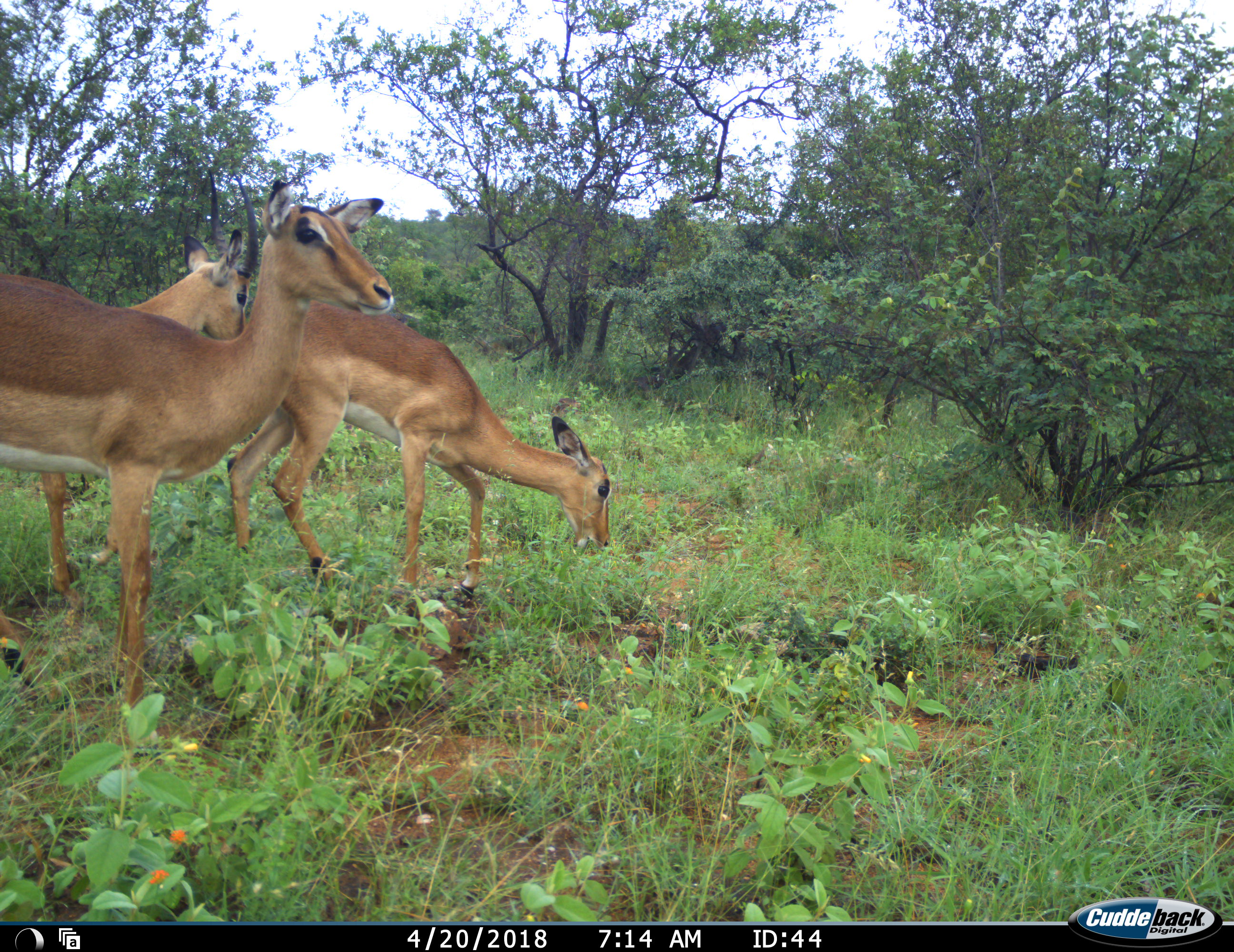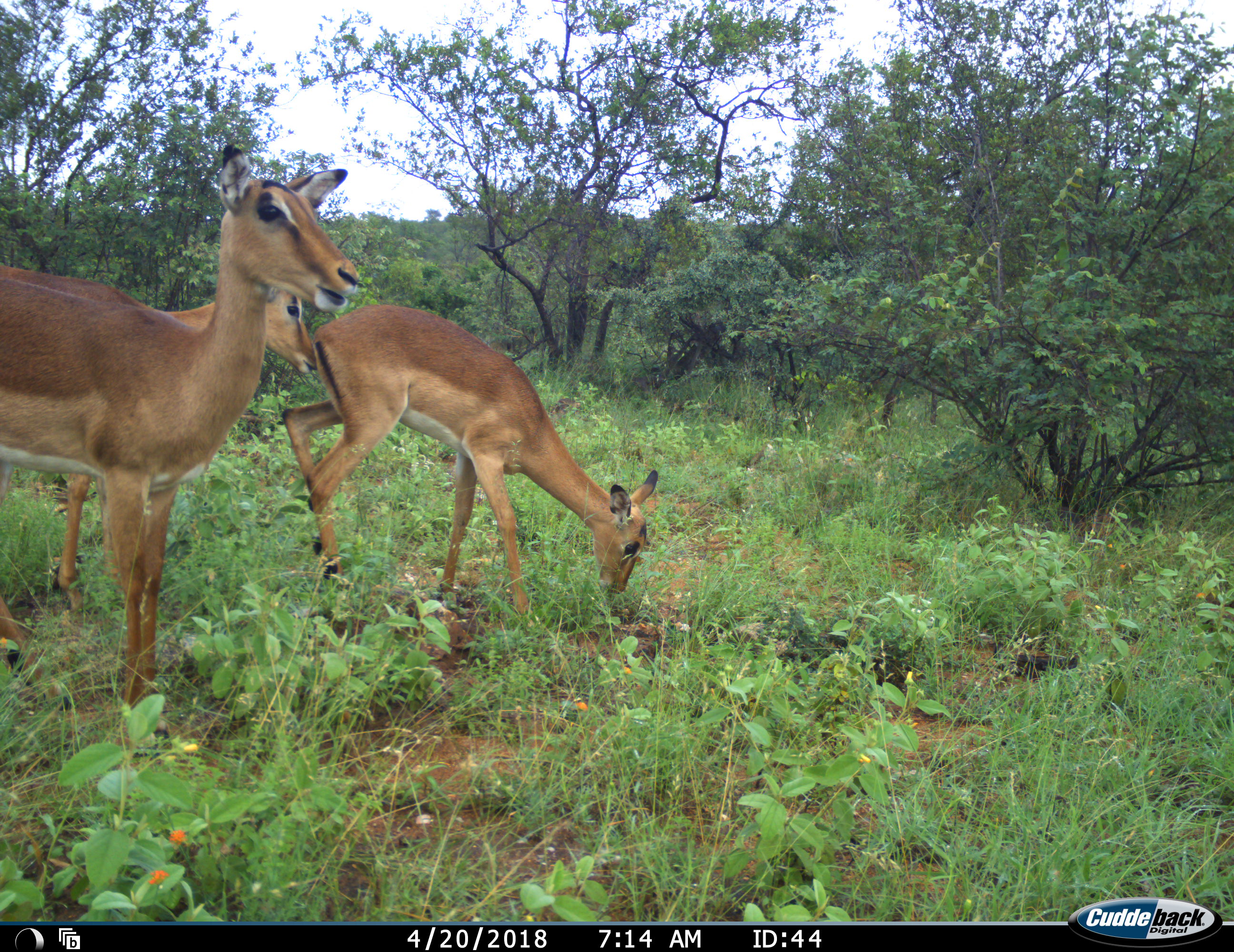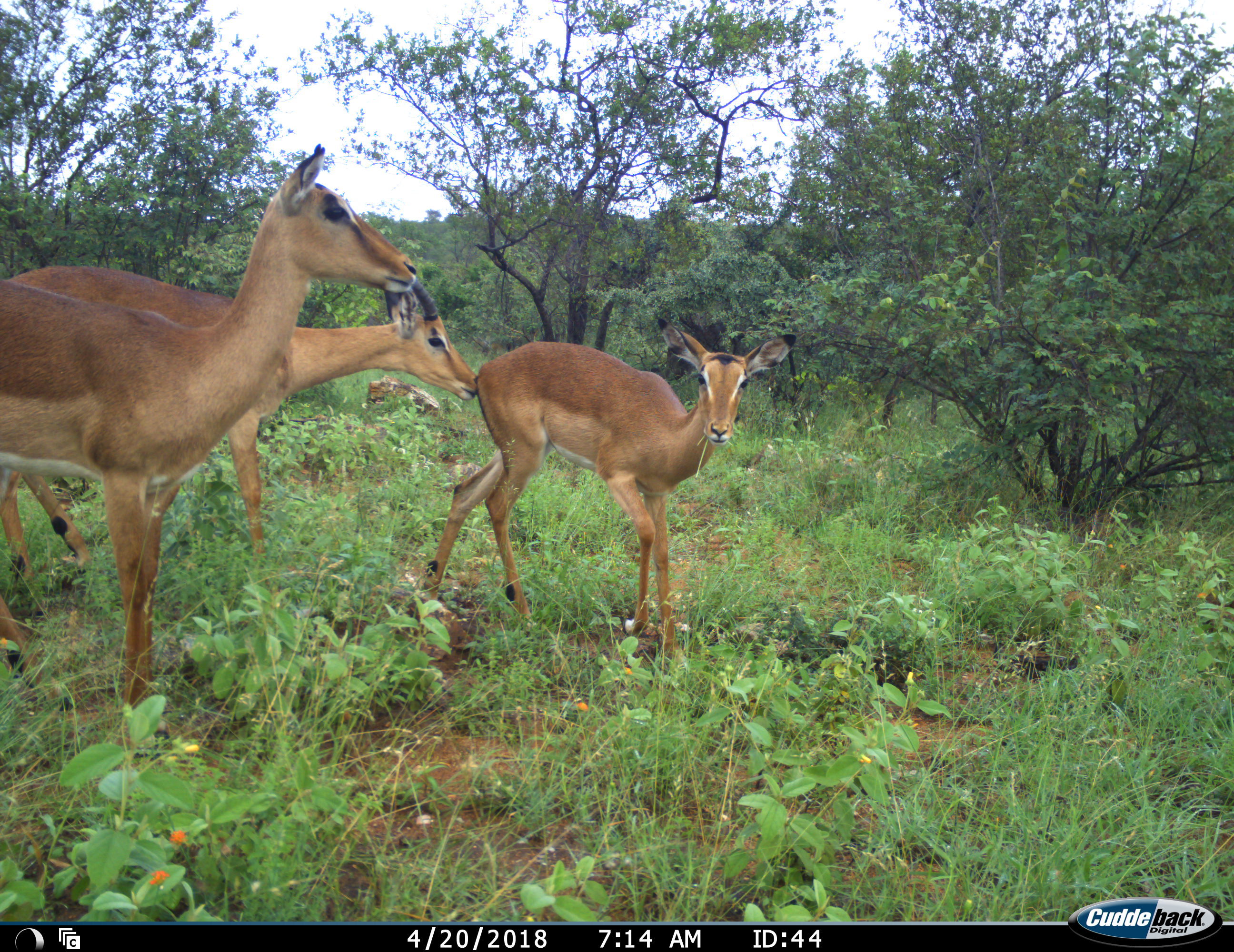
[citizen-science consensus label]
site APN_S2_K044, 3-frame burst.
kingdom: Animalia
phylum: Chordata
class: Mammalia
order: Artiodactyla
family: Bovidae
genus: Aepyceros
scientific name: Aepyceros melampus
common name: impala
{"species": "impala (Aepyceros melampus)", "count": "3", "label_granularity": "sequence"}